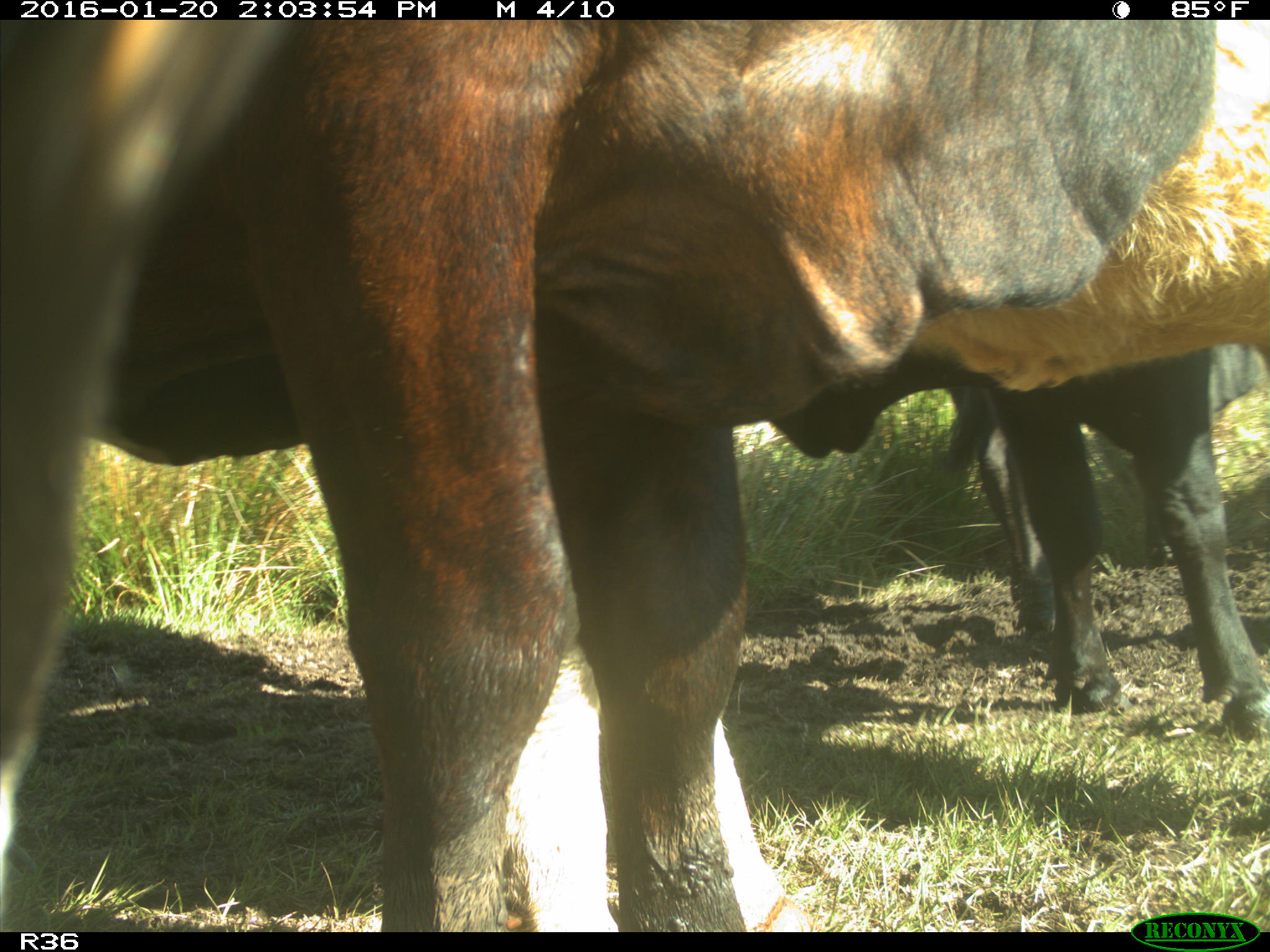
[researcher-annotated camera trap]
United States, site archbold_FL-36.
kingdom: Animalia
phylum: Chordata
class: Mammalia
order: Artiodactyla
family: Bovidae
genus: Bos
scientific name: Bos taurus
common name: domestic cow